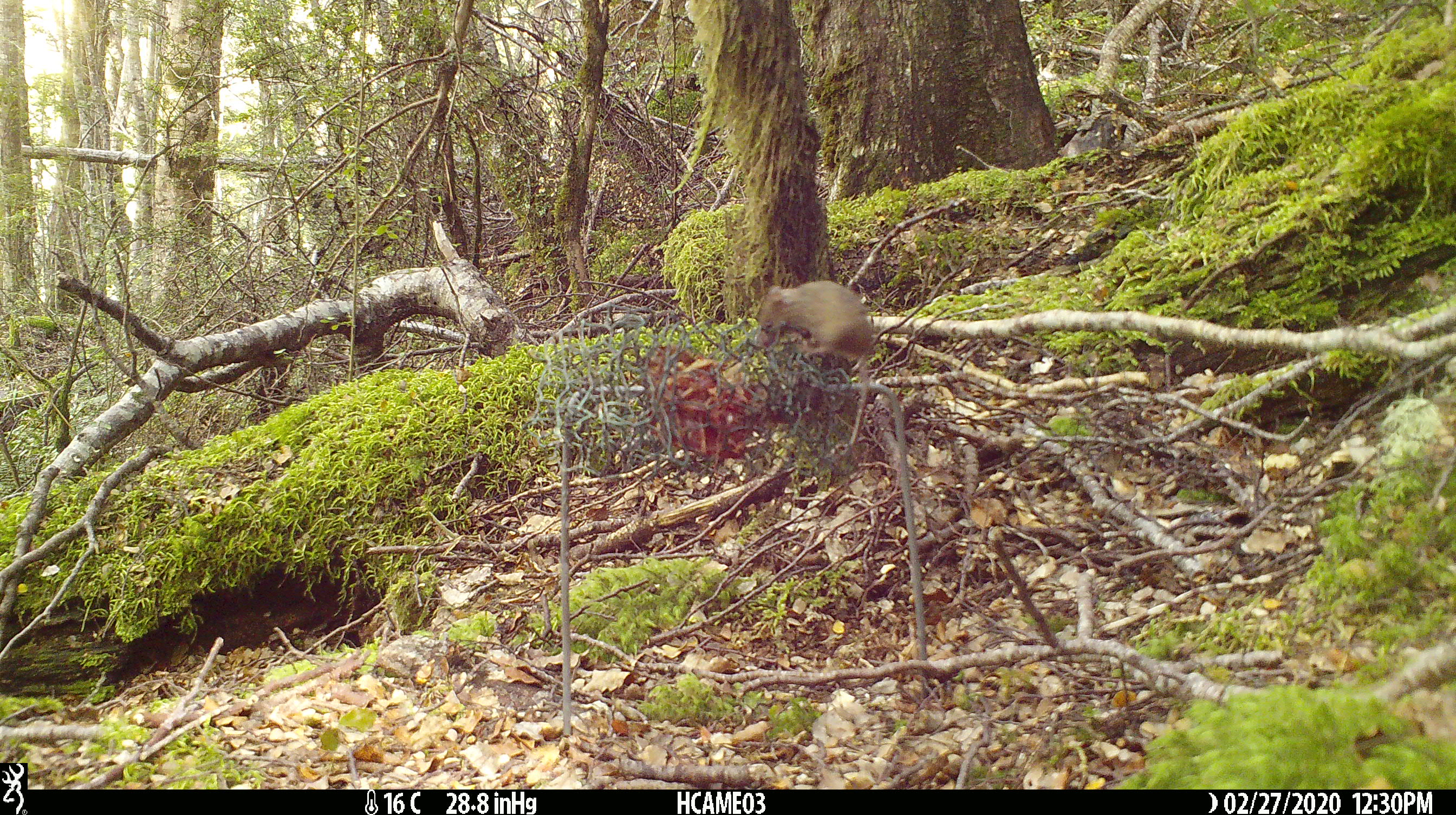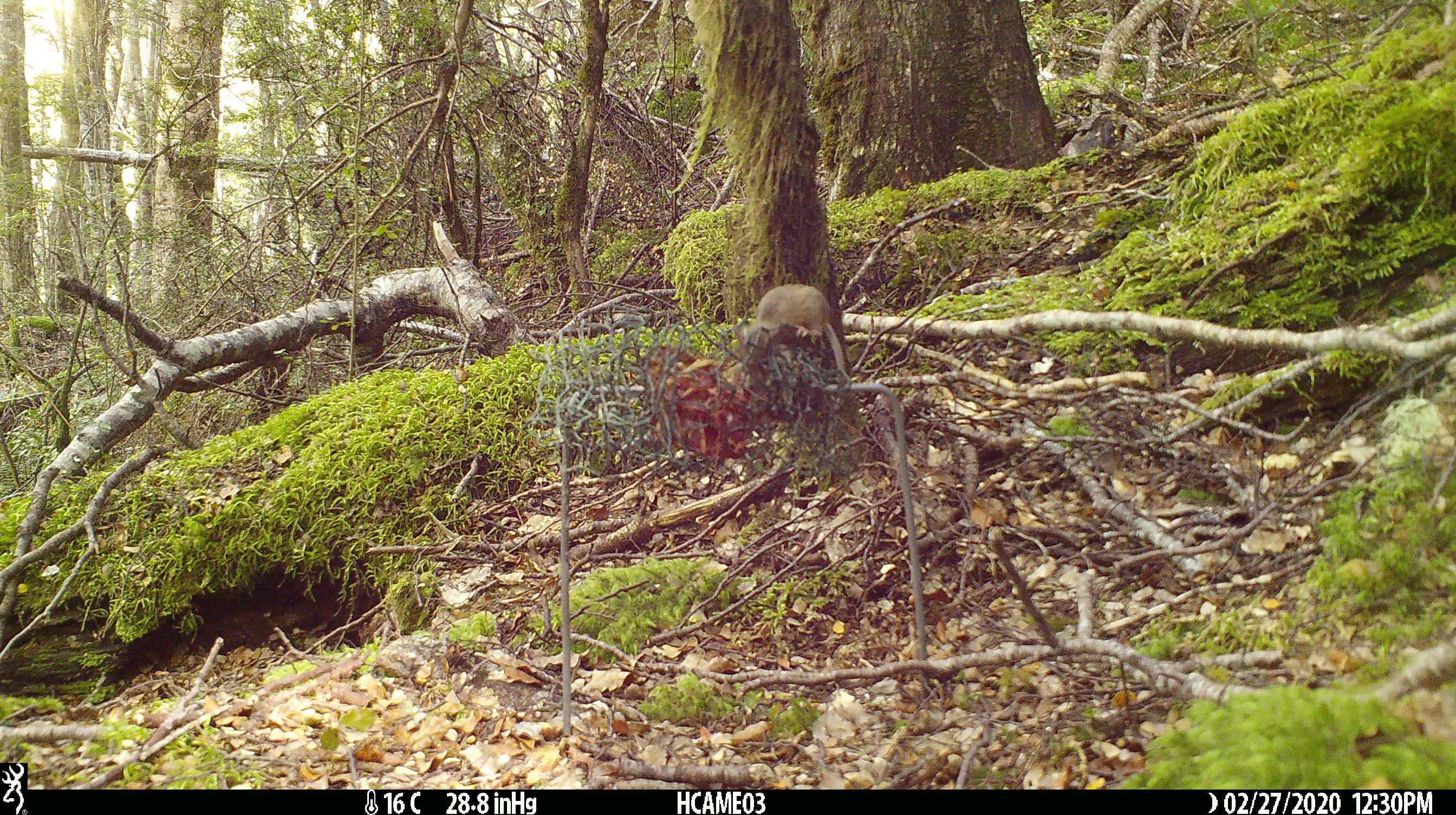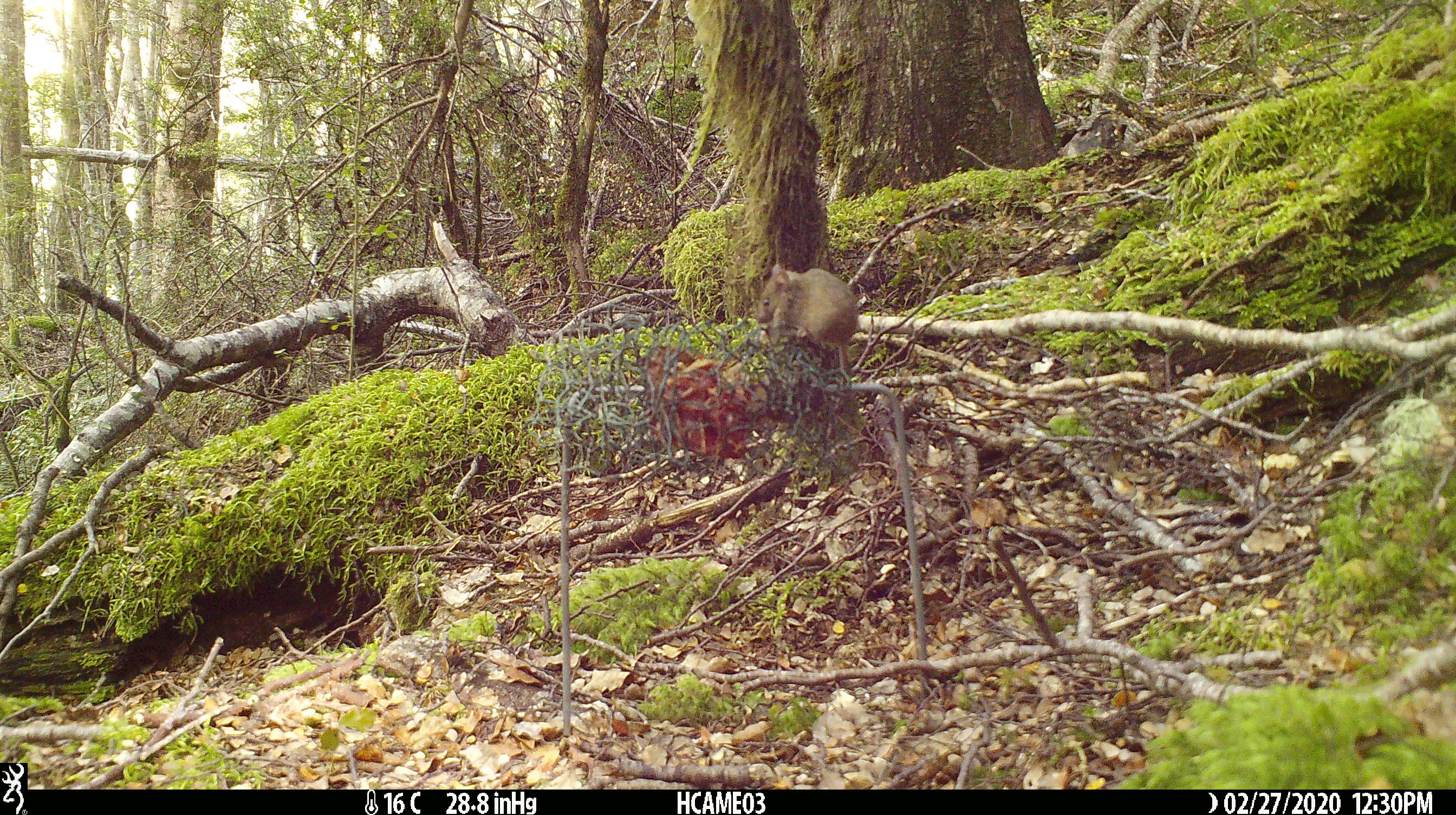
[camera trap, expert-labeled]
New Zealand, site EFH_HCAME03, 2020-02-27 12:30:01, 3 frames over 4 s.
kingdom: Animalia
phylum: Chordata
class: Mammalia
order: Rodentia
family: Muridae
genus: Mus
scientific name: Mus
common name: mouse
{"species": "mouse (Mus)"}